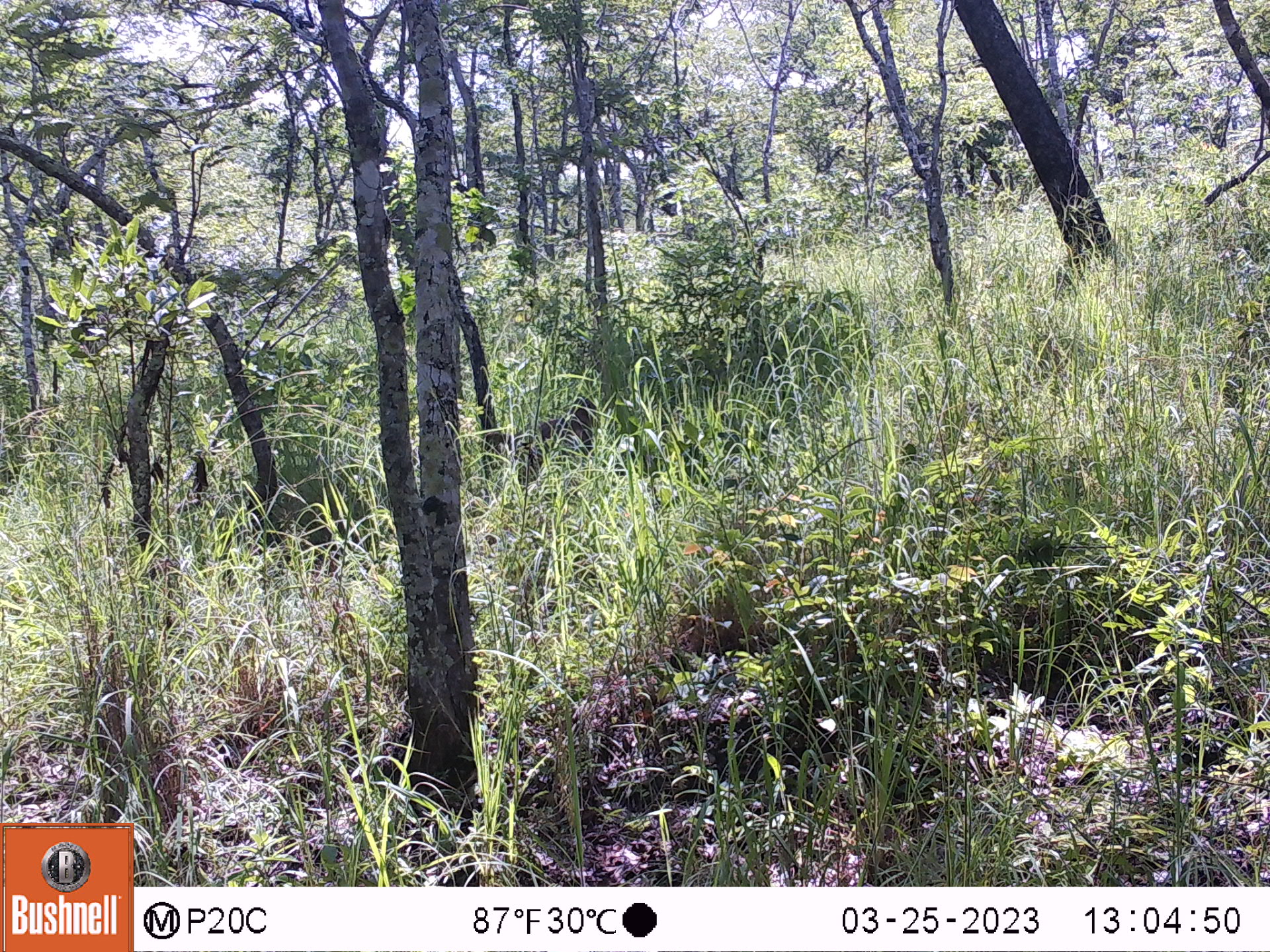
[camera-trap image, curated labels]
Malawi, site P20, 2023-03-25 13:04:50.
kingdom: Animalia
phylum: Chordata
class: Mammalia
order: Primates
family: Cercopithecidae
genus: Papio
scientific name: Papio cynocephalus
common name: yellow baboon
Yellow baboon (Papio cynocephalus), count 1.